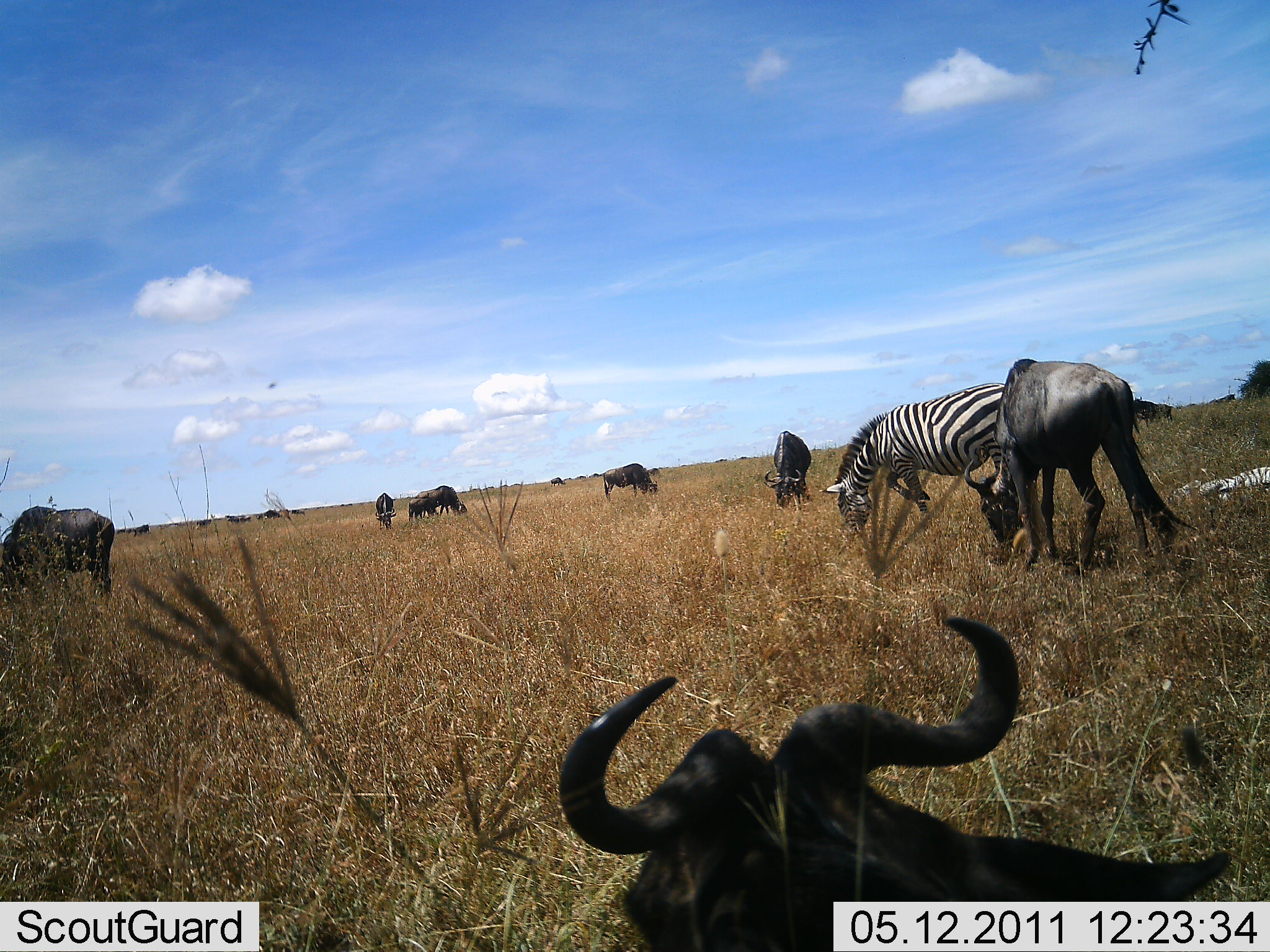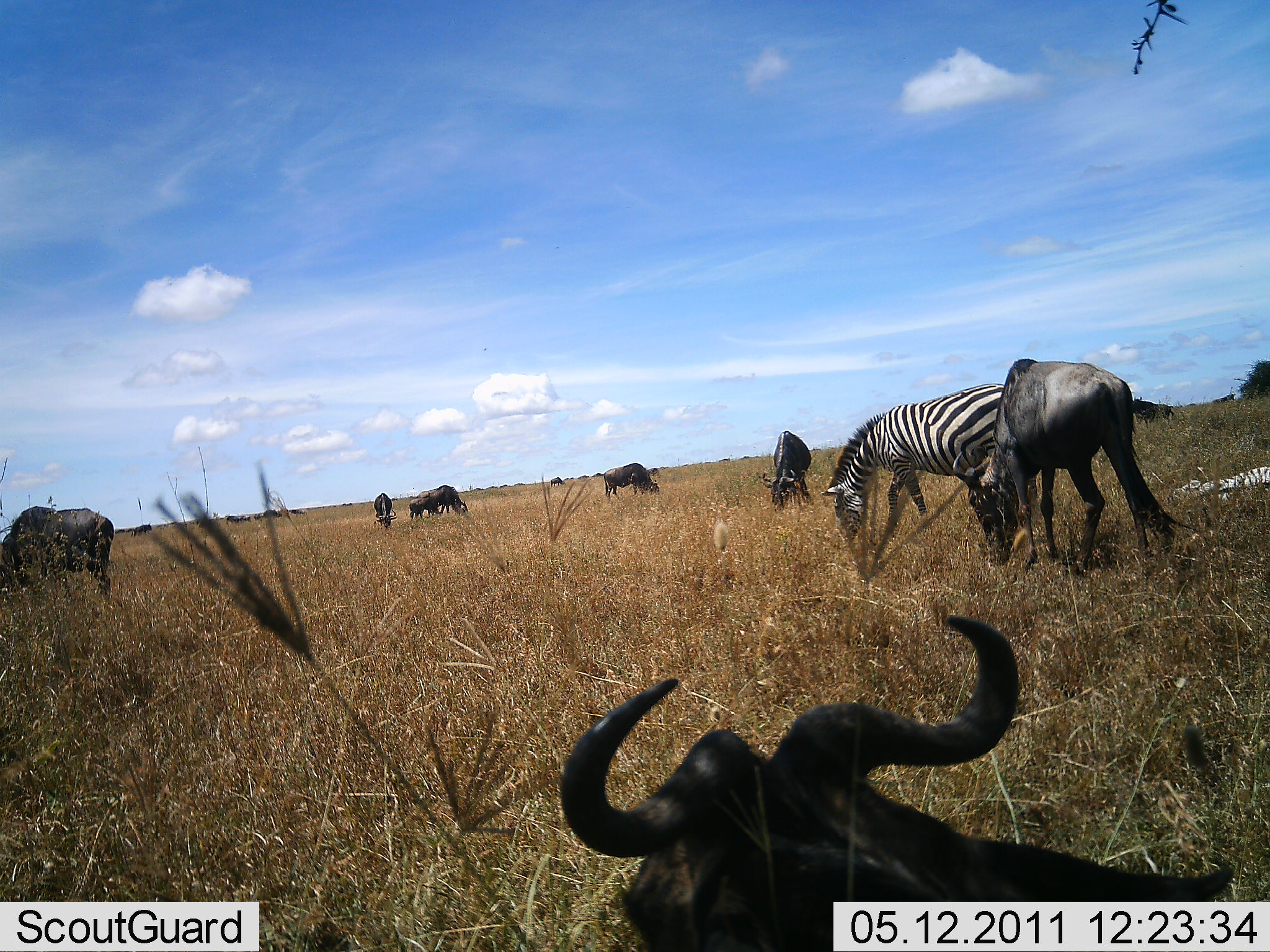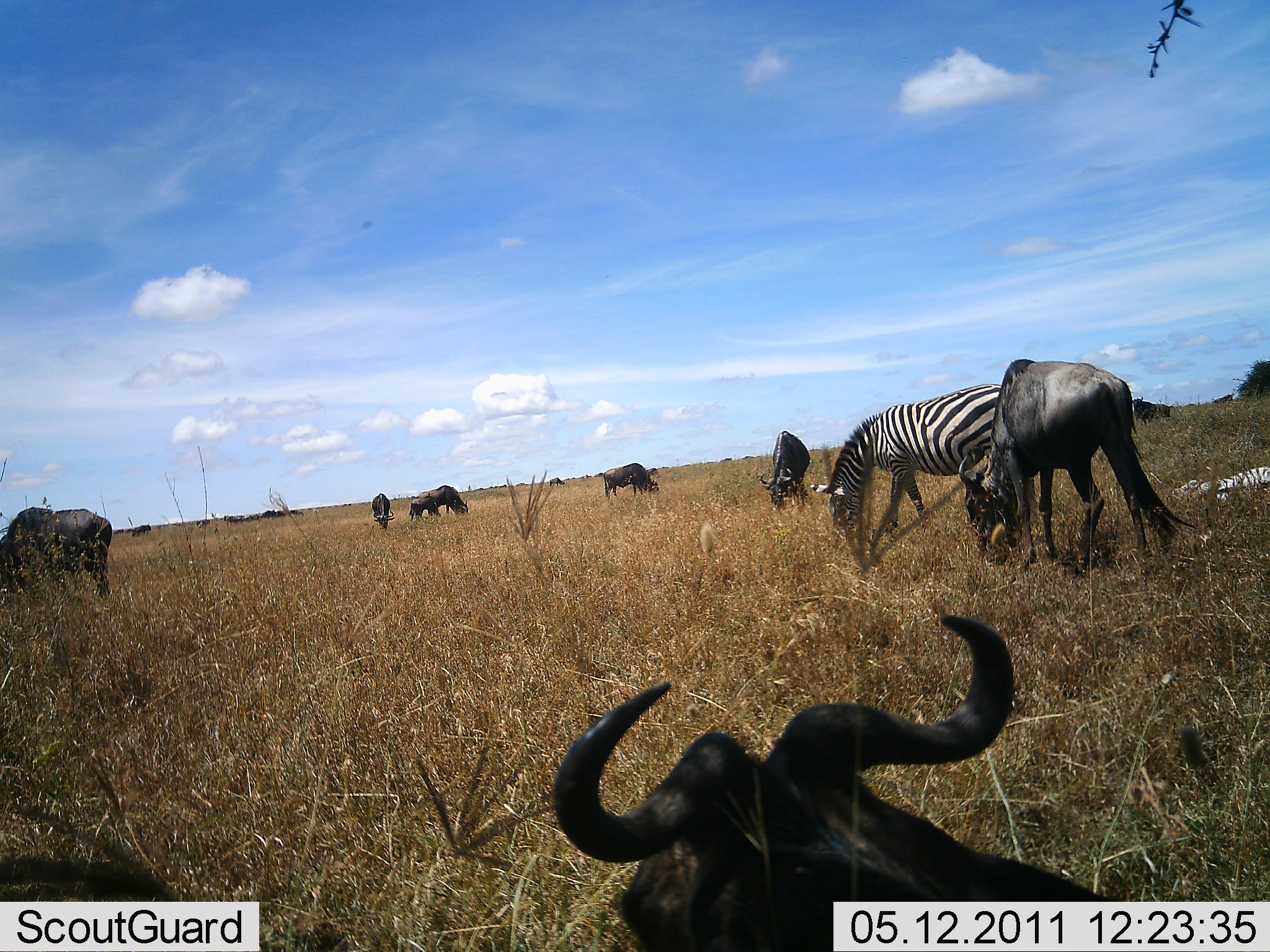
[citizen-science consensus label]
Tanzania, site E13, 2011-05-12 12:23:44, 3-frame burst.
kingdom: Animalia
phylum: Chordata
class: Mammalia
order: Artiodactyla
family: Bovidae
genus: Connochaetes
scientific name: Connochaetes taurinus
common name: blue wildebeest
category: wildebeest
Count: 8.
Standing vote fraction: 50%.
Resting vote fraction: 58%.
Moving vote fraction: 8%.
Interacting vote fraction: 0%.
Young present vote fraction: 0%.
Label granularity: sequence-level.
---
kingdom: Animalia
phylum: Chordata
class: Mammalia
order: Perissodactyla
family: Equidae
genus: Equus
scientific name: Equus quagga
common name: plains zebra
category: zebra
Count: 1.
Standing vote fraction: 25%.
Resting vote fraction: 33%.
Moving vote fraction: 0%.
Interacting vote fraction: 0%.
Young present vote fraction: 0%.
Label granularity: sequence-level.